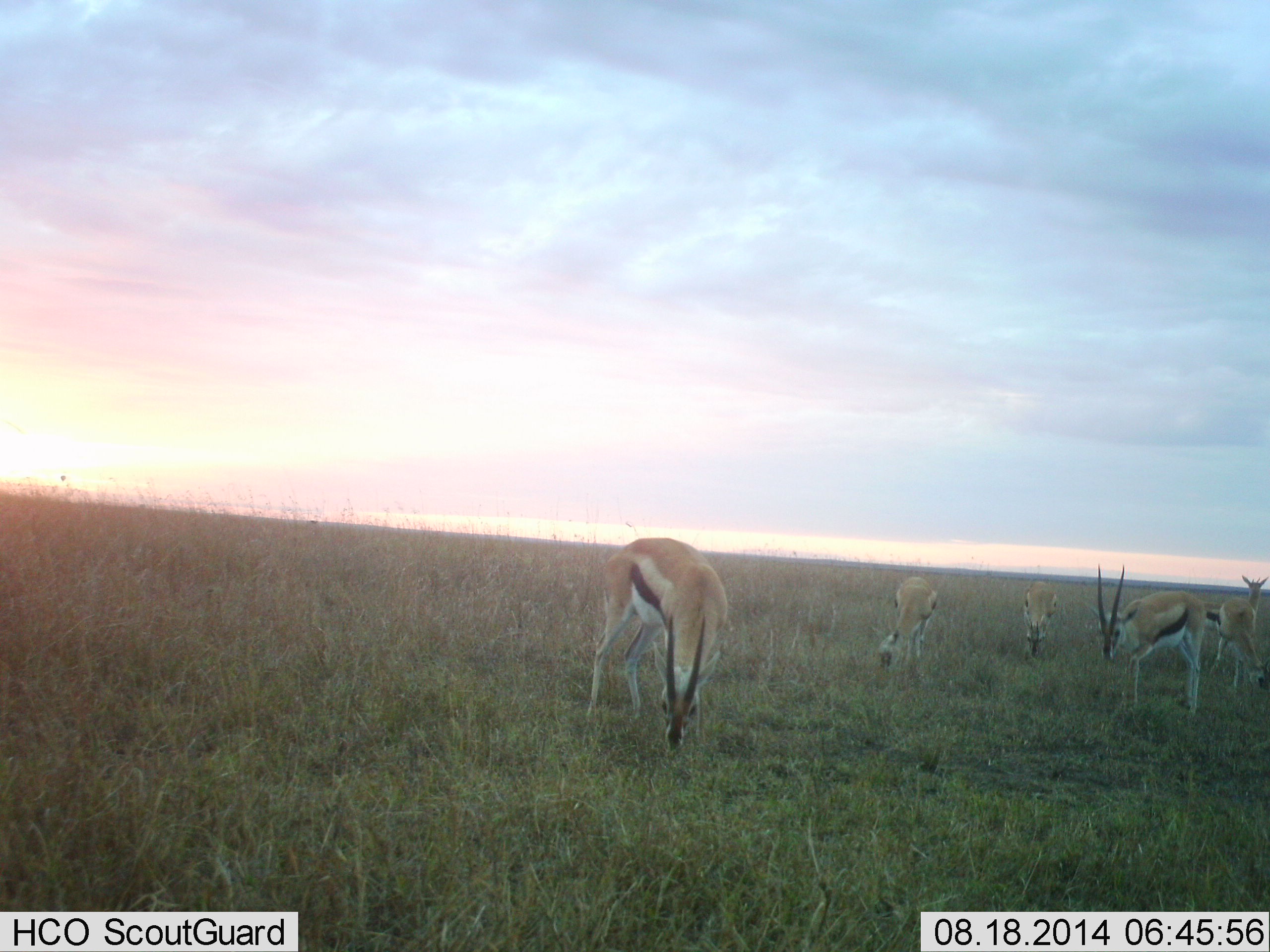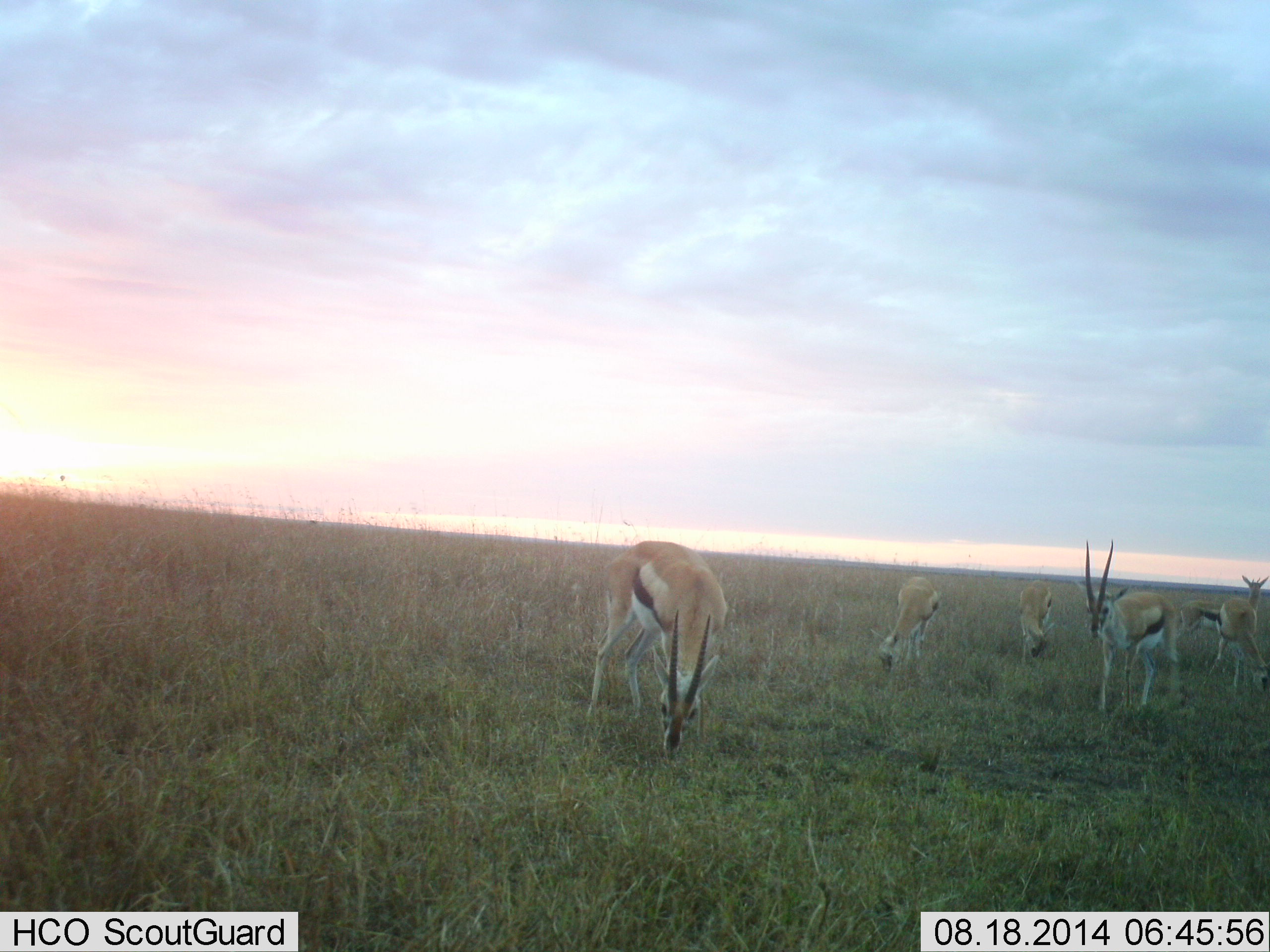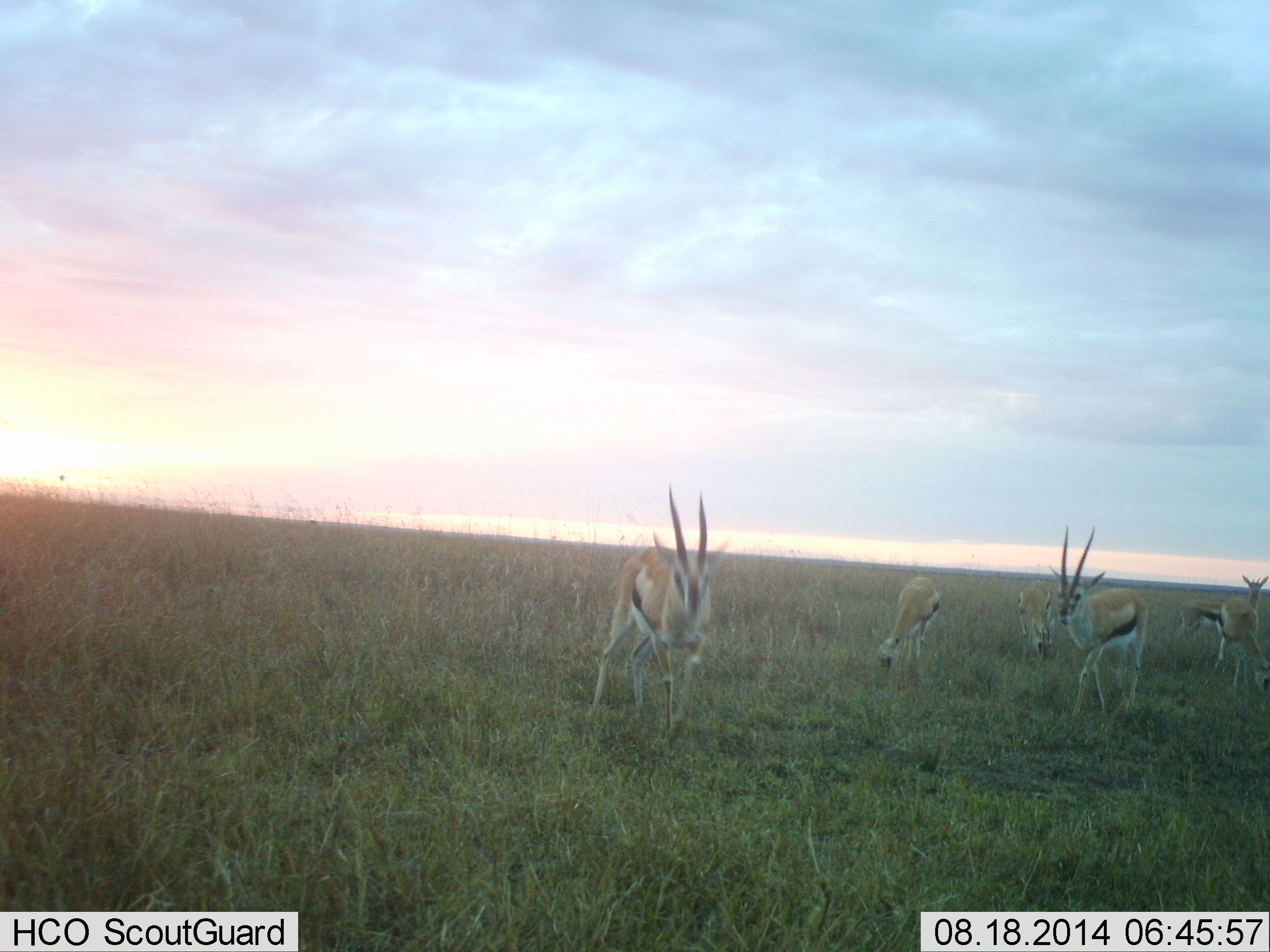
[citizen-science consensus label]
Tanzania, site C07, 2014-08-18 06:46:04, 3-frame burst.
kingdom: Animalia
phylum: Chordata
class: Mammalia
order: Artiodactyla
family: Bovidae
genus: Eudorcas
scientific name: Eudorcas thomsonii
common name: thomson's gazelle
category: gazellethomsons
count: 6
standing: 60%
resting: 0%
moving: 60%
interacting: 0%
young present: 0%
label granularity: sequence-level